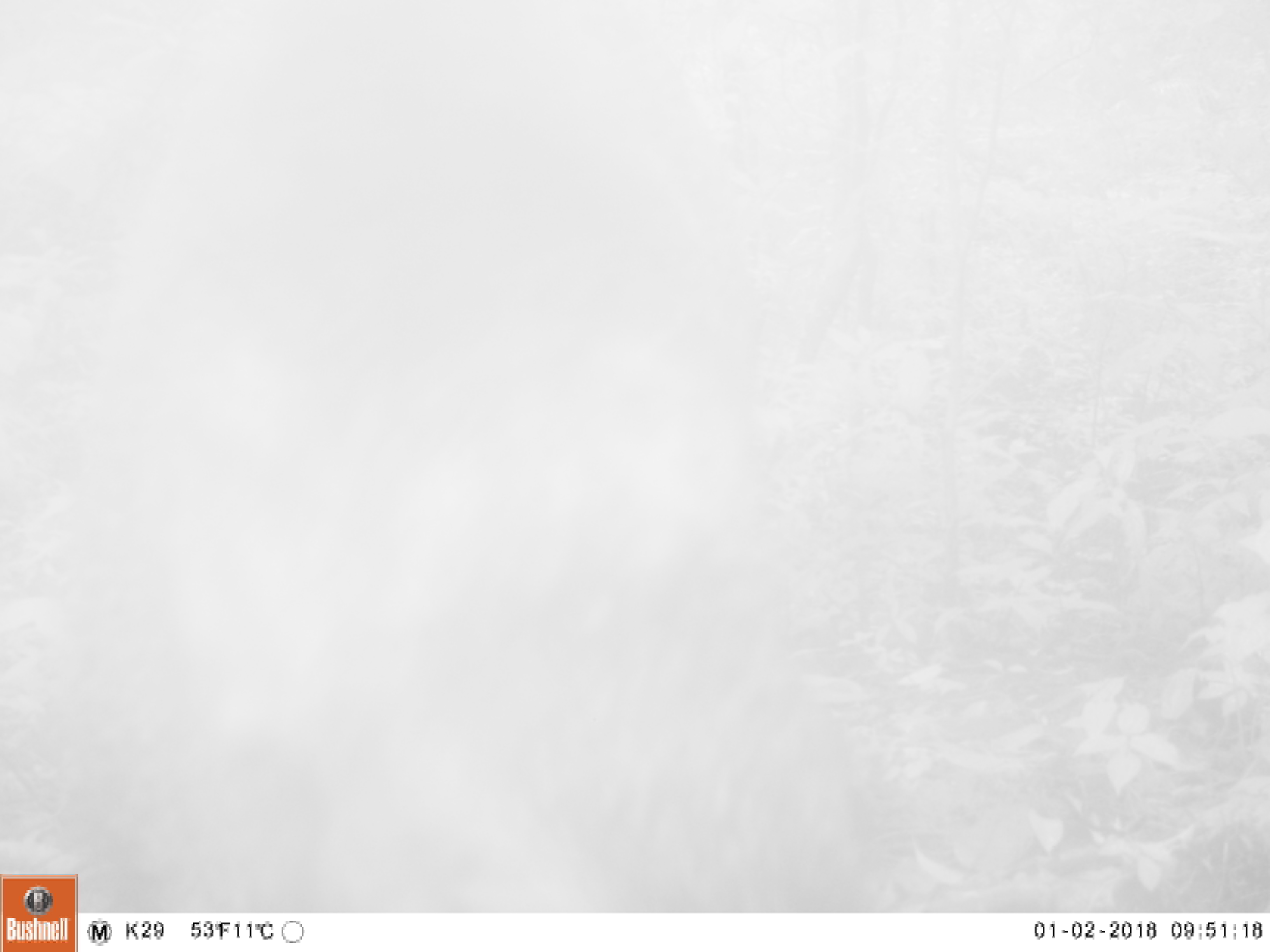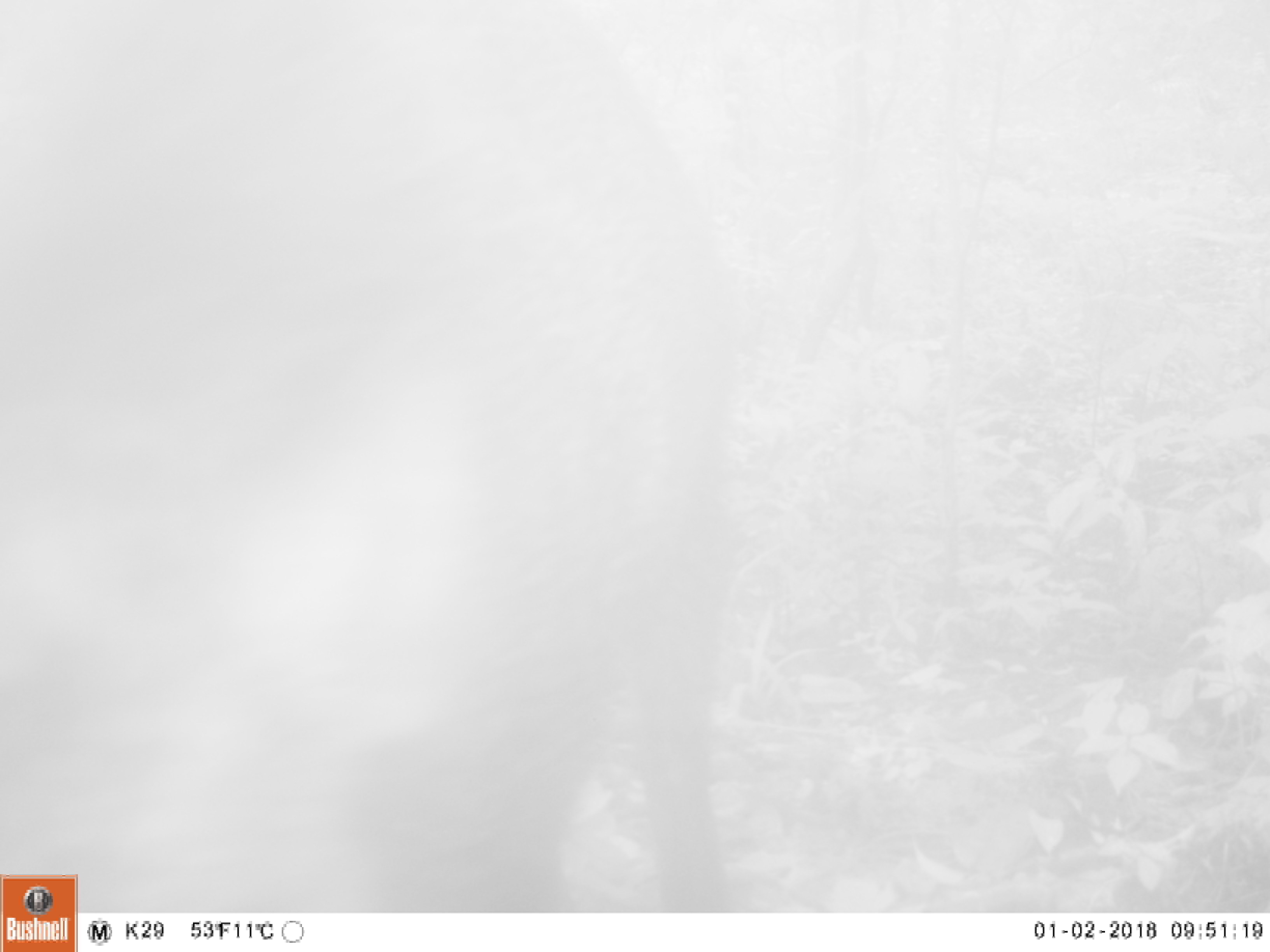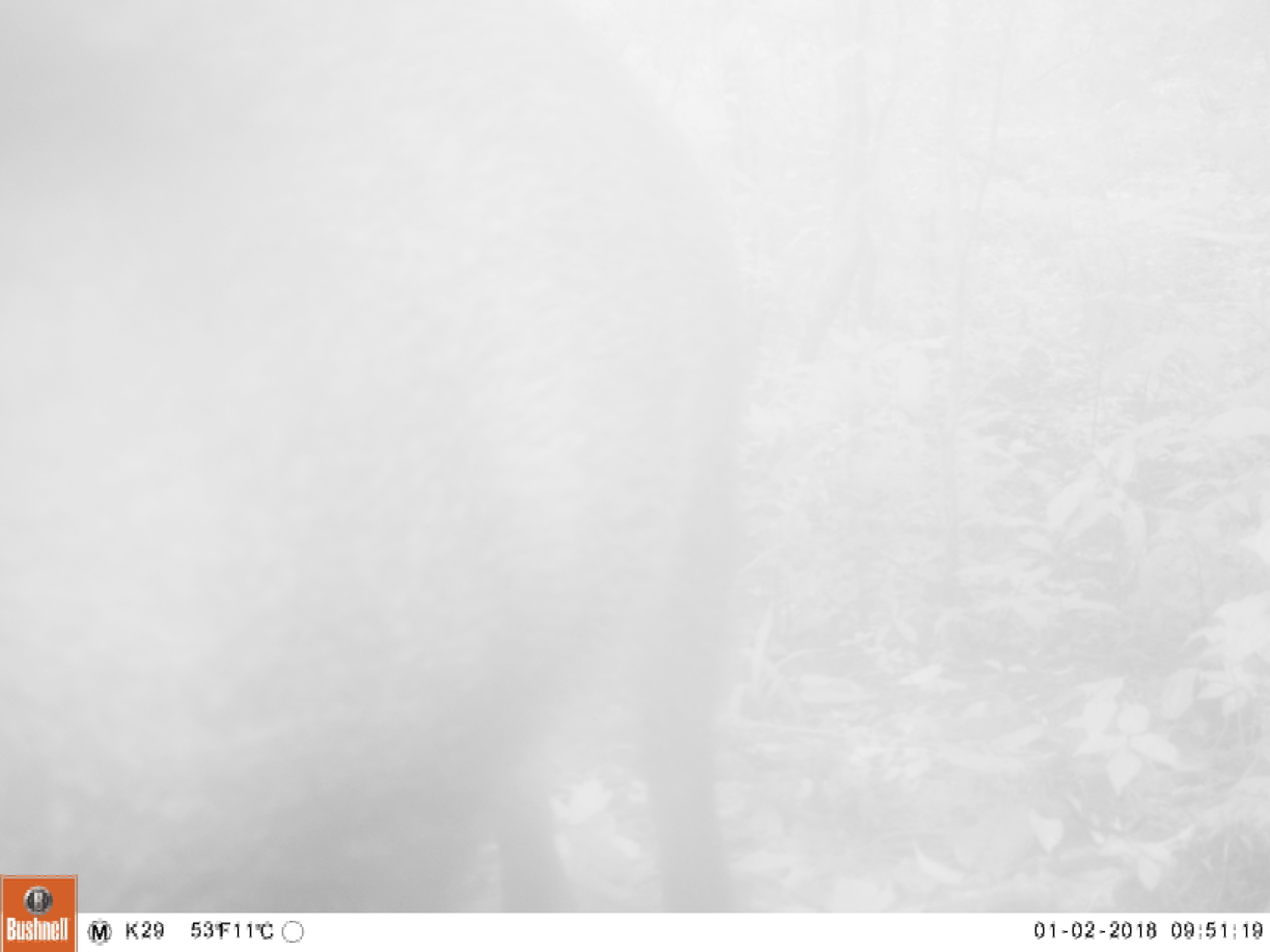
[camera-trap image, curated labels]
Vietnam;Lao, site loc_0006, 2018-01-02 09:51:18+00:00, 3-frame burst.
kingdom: Animalia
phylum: Chordata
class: Mammalia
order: Artiodactyla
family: Suidae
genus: Sus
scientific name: Sus scrofa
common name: eurasian wild pig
Eurasian wild pig (Sus scrofa). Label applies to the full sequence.